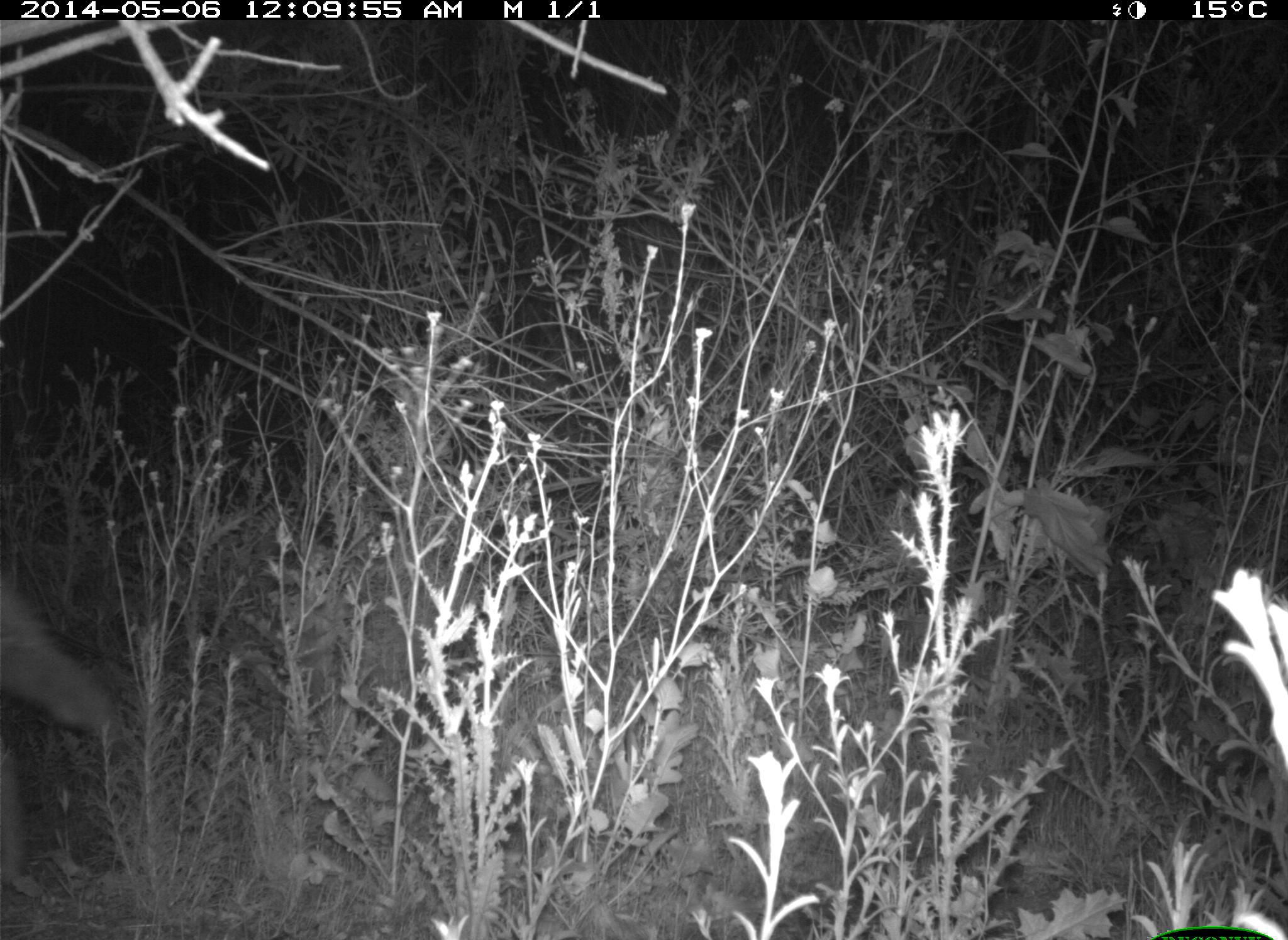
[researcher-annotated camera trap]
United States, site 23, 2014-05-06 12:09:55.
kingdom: Animalia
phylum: Chordata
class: Mammalia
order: Carnivora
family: Canidae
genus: Canis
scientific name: Canis latrans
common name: coyote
Coyote (Canis latrans).